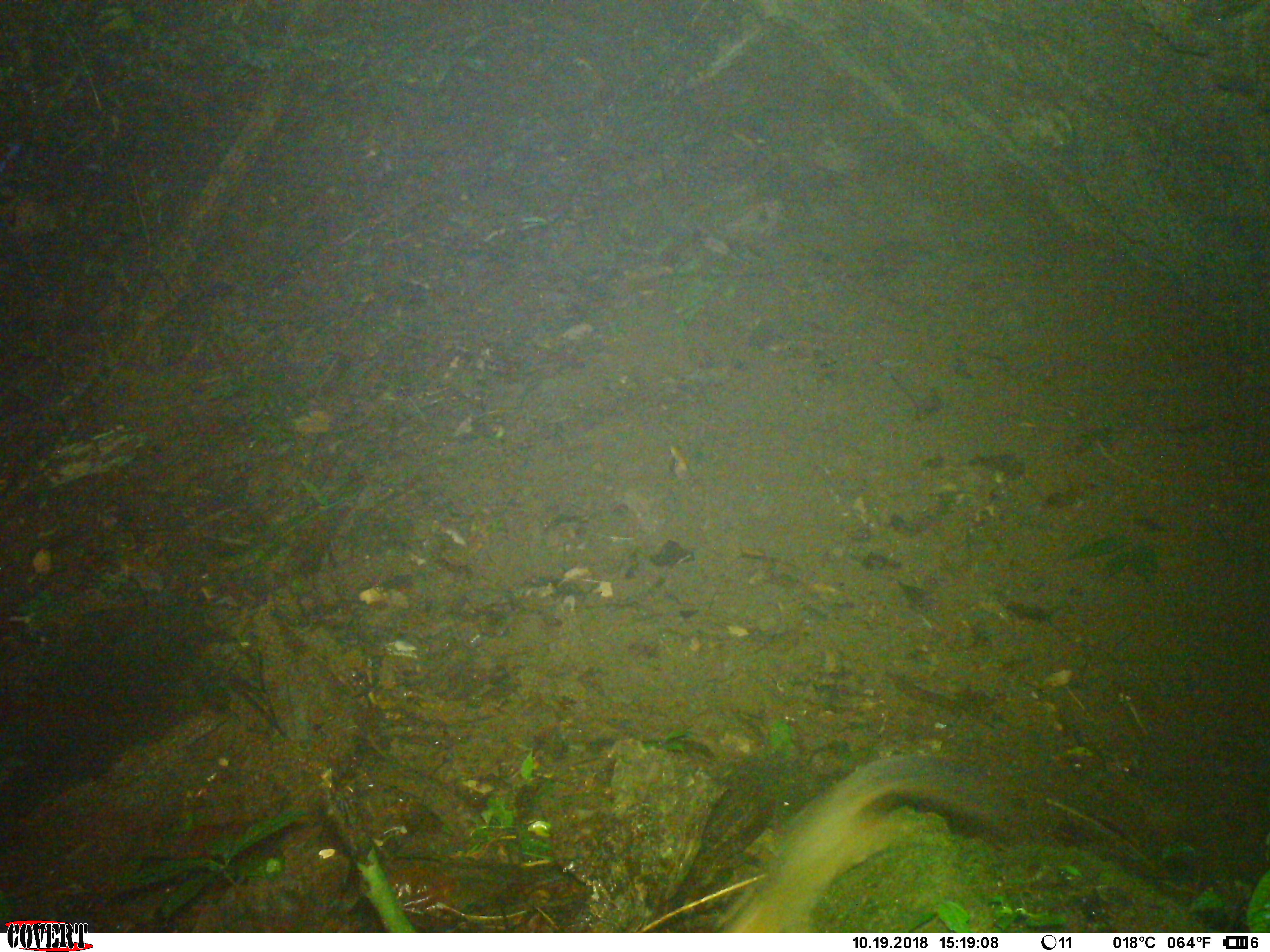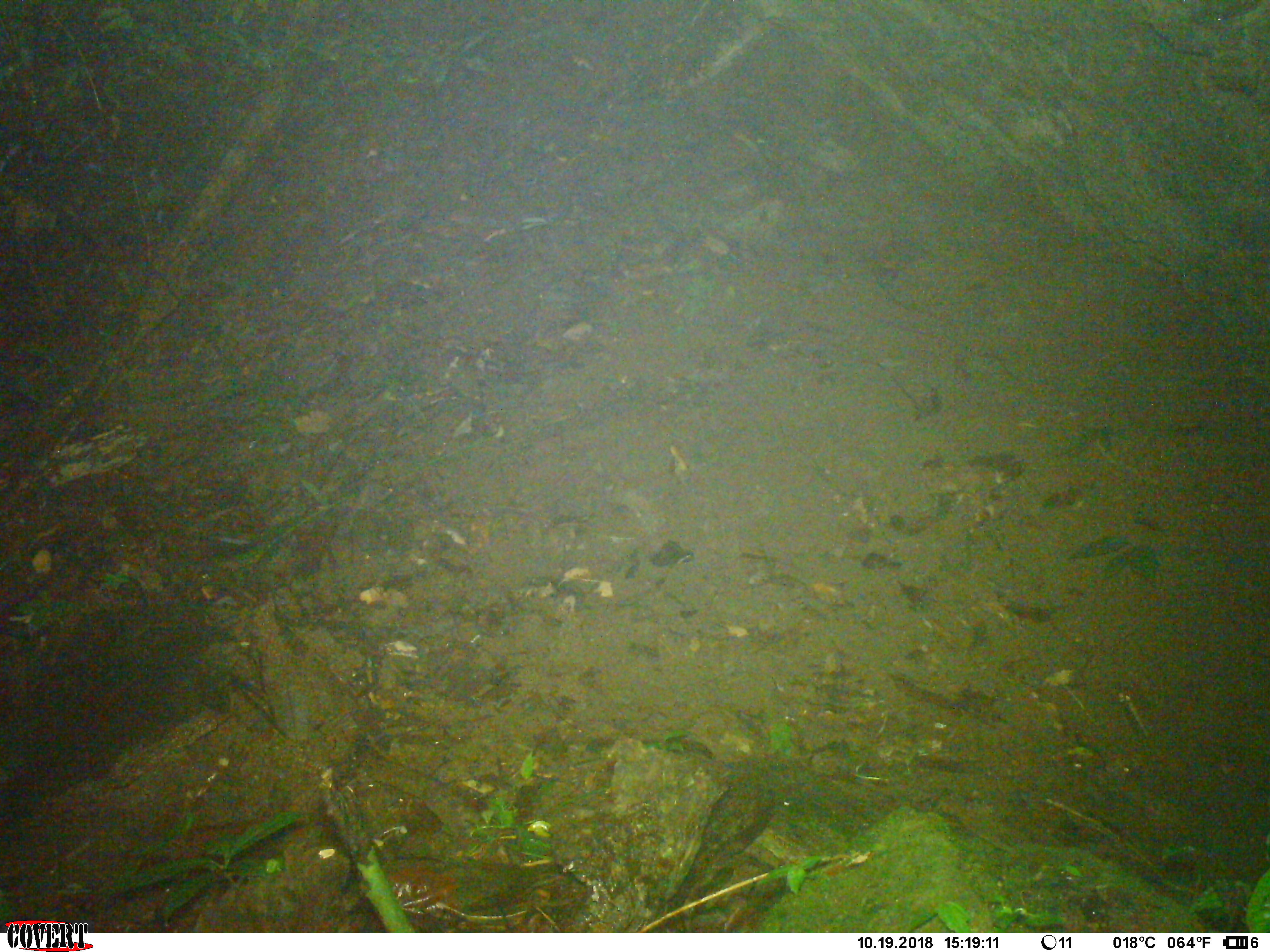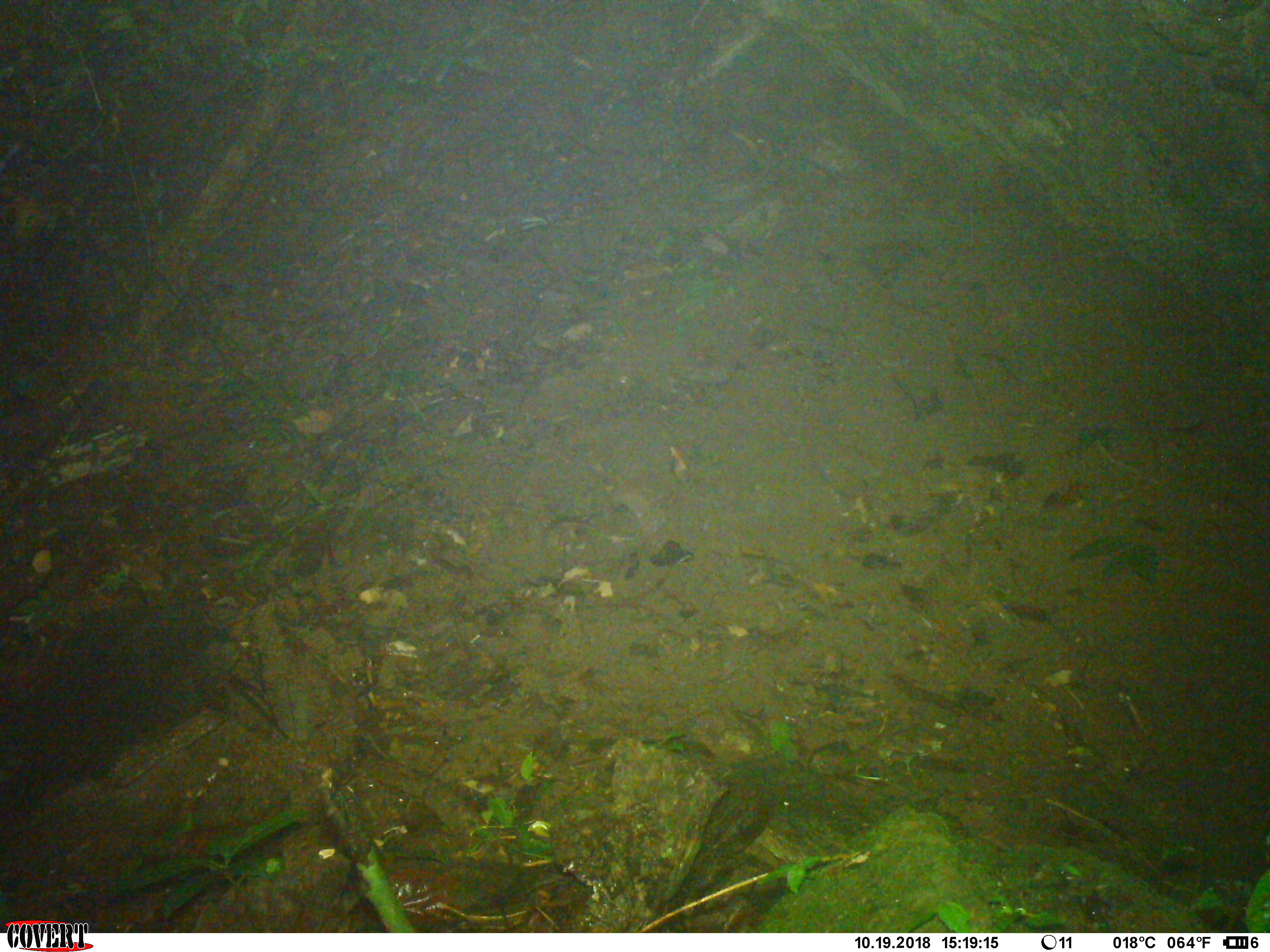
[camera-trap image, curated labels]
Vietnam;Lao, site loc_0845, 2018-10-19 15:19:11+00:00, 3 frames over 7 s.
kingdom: Animalia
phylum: Chordata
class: Mammalia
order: Rodentia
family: Sciuridae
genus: Dremomys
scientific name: Dremomys rufigenis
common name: red-cheeked squirrel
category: red cheeked squirrel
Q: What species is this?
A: Red cheeked squirrel (red-cheeked squirrel) (Dremomys rufigenis).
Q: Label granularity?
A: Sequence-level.